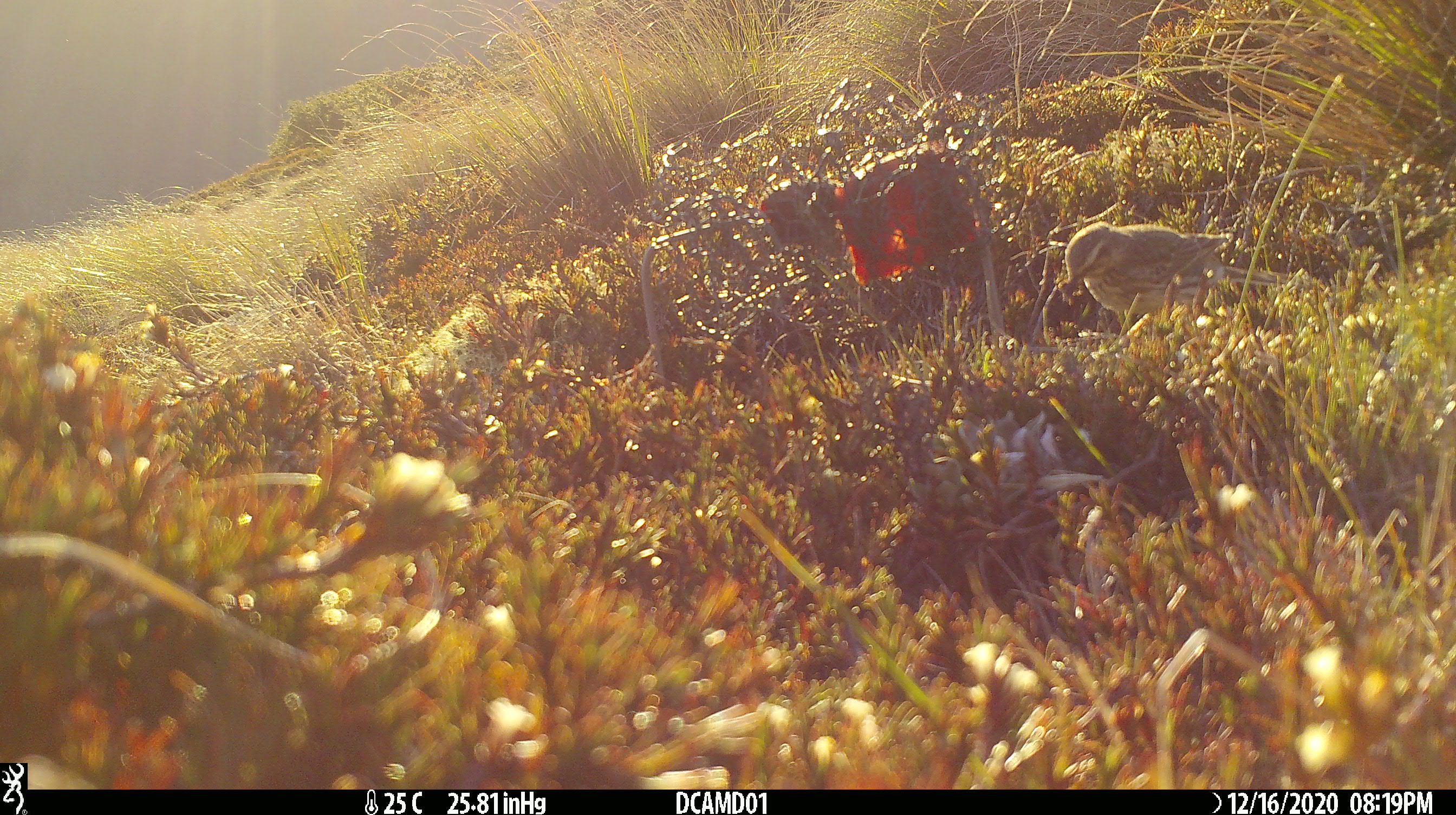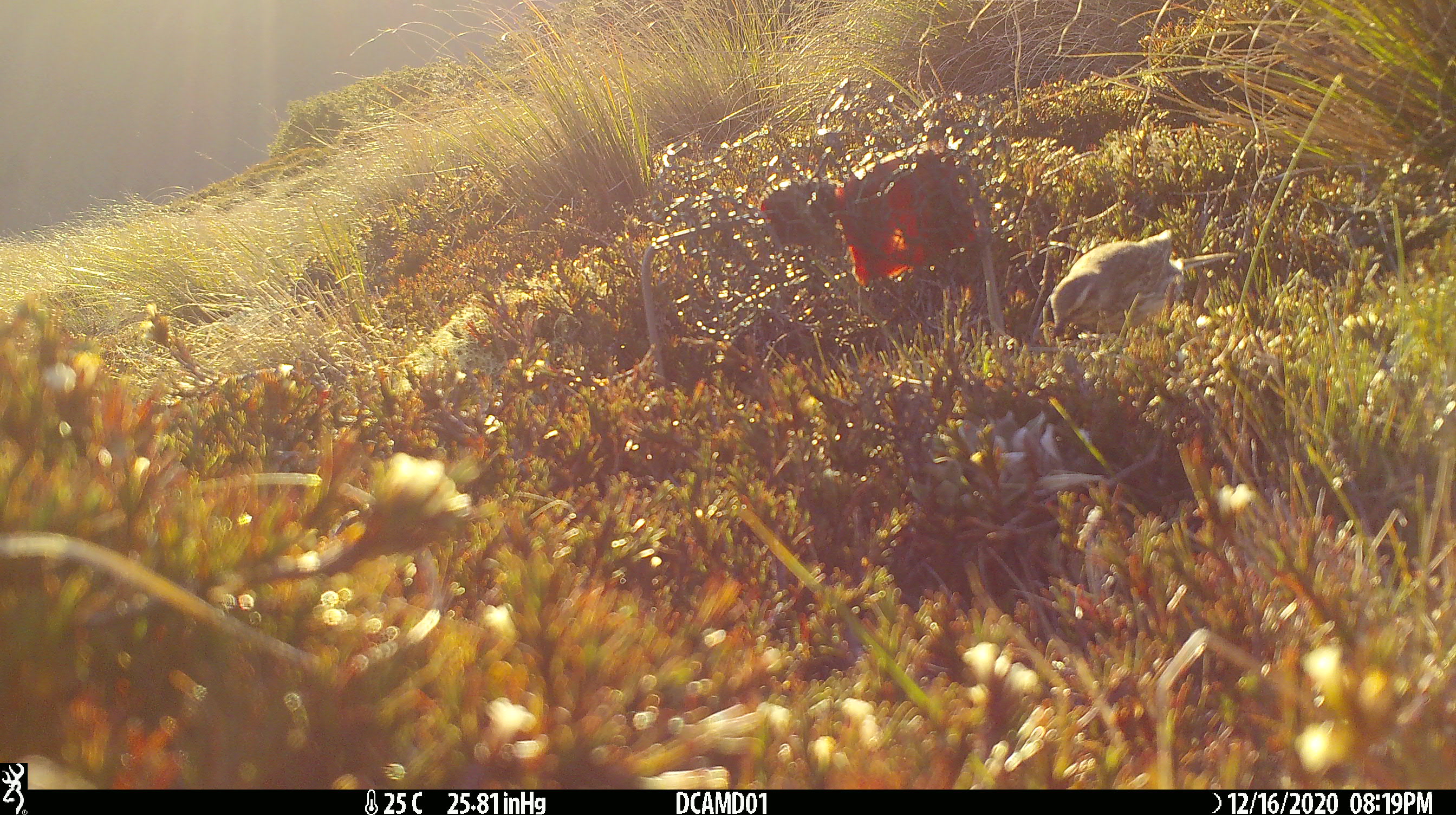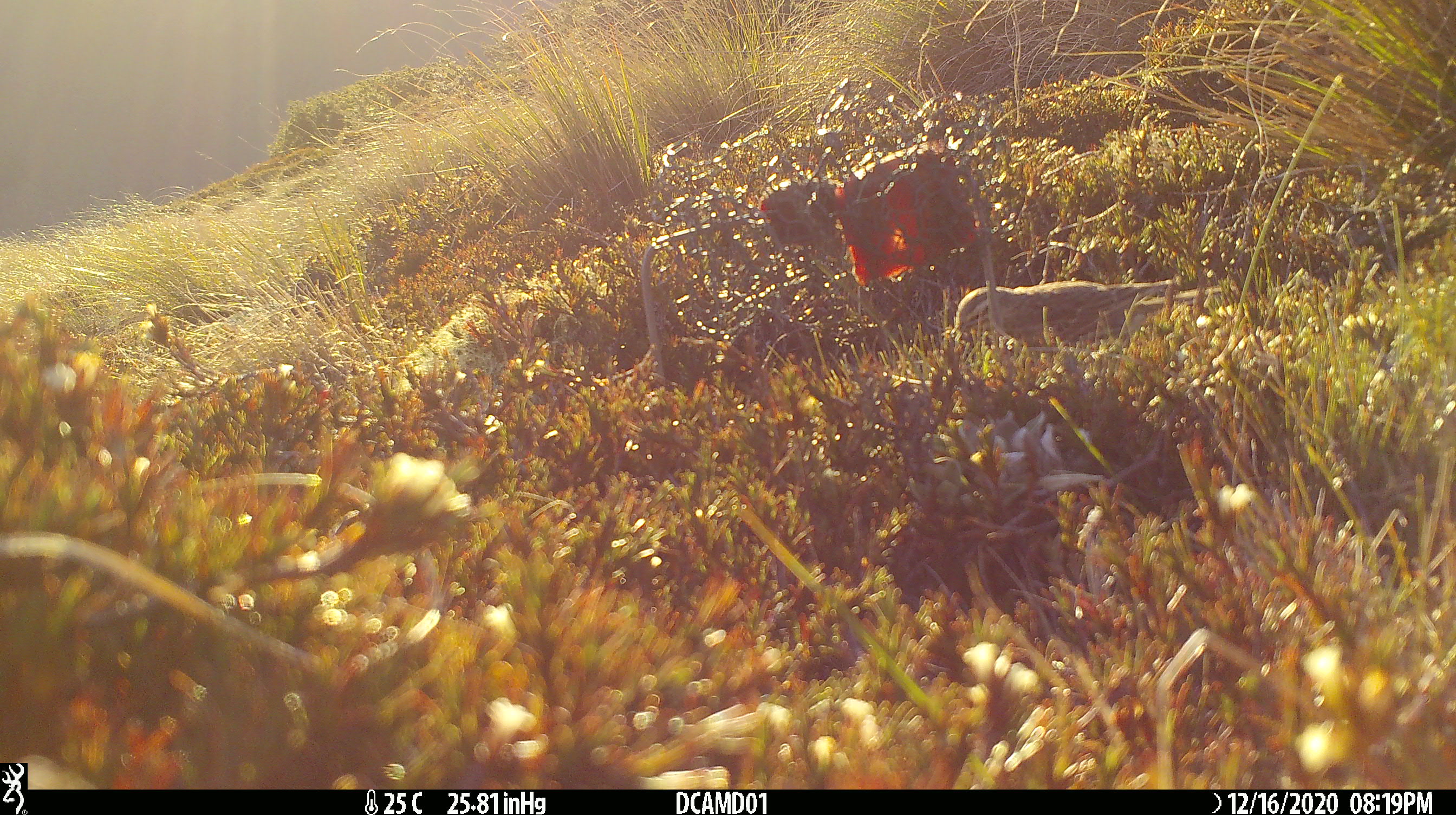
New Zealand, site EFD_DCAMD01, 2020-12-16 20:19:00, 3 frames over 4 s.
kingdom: Animalia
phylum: Chordata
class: Aves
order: Passeriformes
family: Motacillidae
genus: Anthus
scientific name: Anthus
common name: pipit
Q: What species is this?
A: Pipit (Anthus).